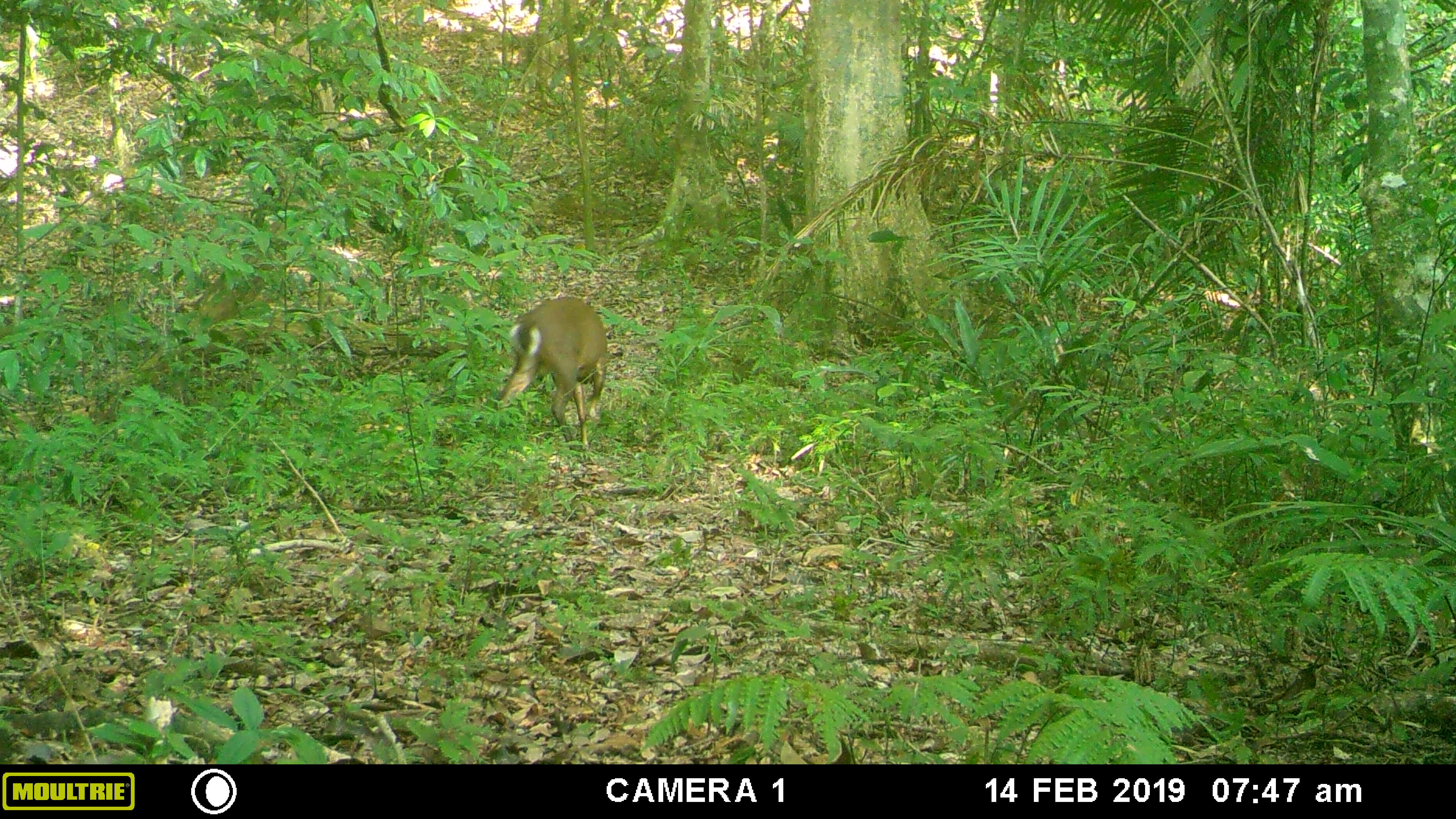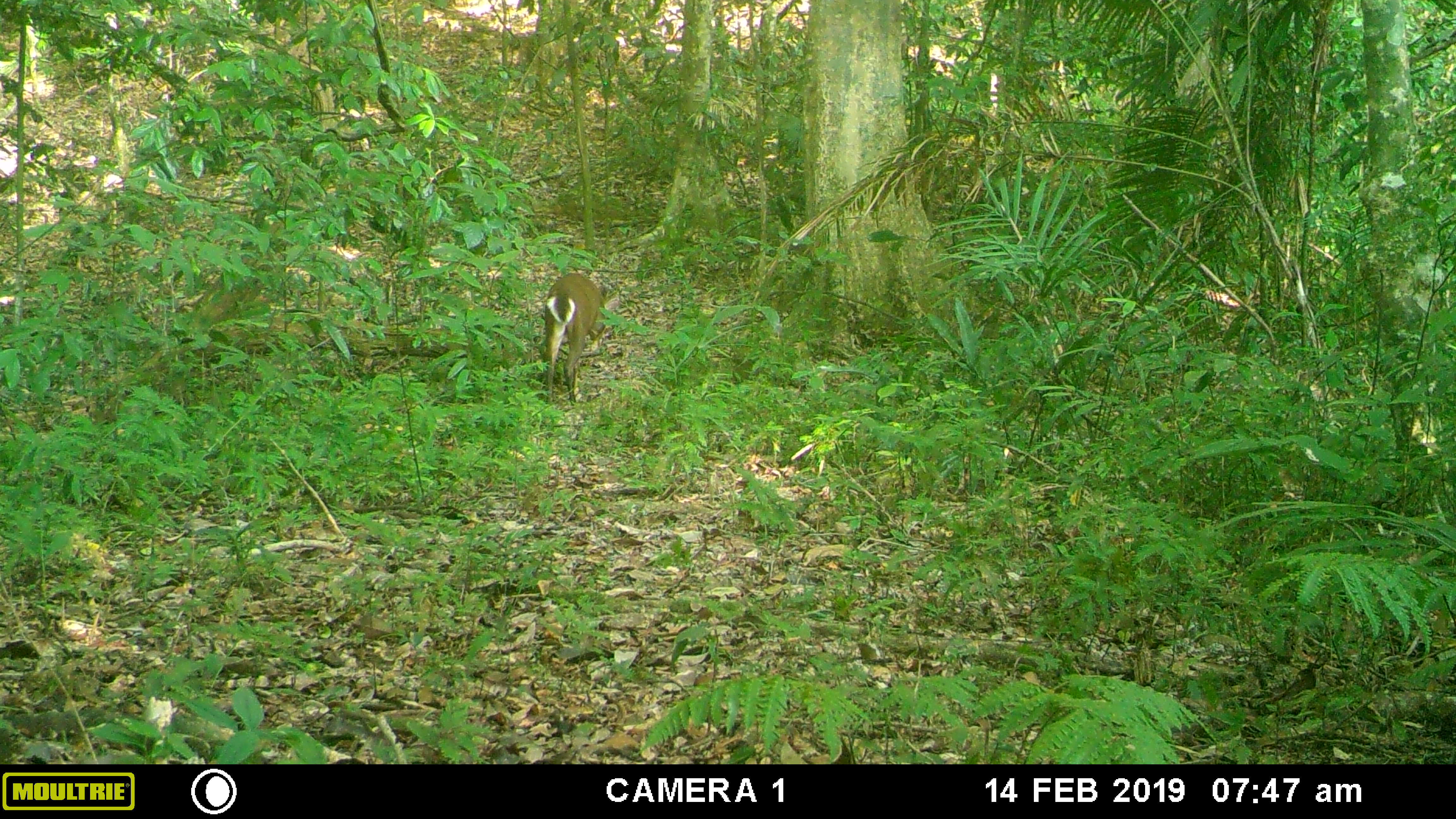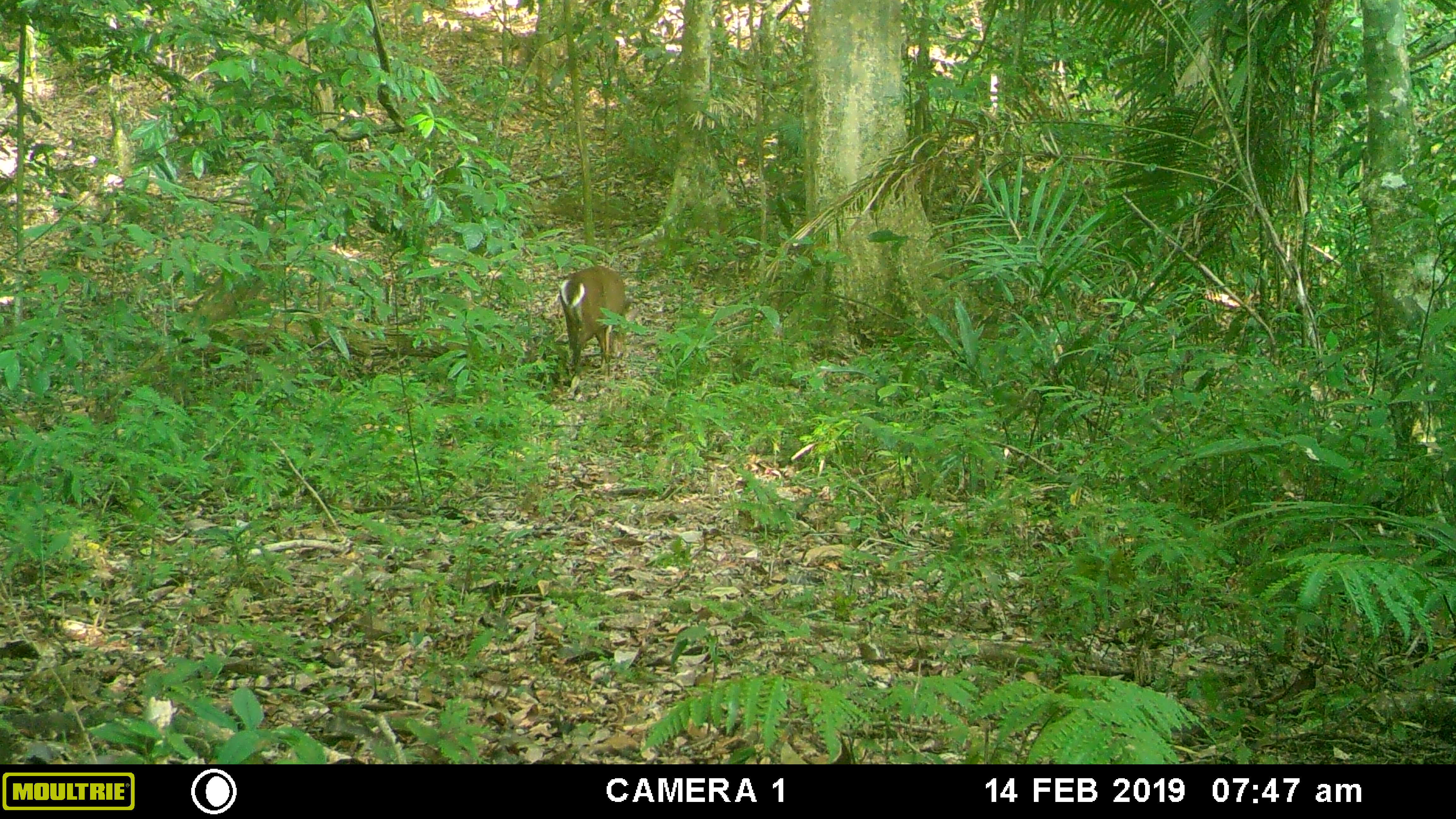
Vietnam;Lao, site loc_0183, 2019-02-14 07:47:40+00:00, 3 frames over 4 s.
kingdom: Animalia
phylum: Chordata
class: Mammalia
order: Artiodactyla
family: Cervidae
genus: Muntiacus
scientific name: Muntiacus vuquangensis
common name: large-antlered muntjac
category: large antlered muntjac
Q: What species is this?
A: Large antlered muntjac (large-antlered muntjac) (Muntiacus vuquangensis).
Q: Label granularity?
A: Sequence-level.